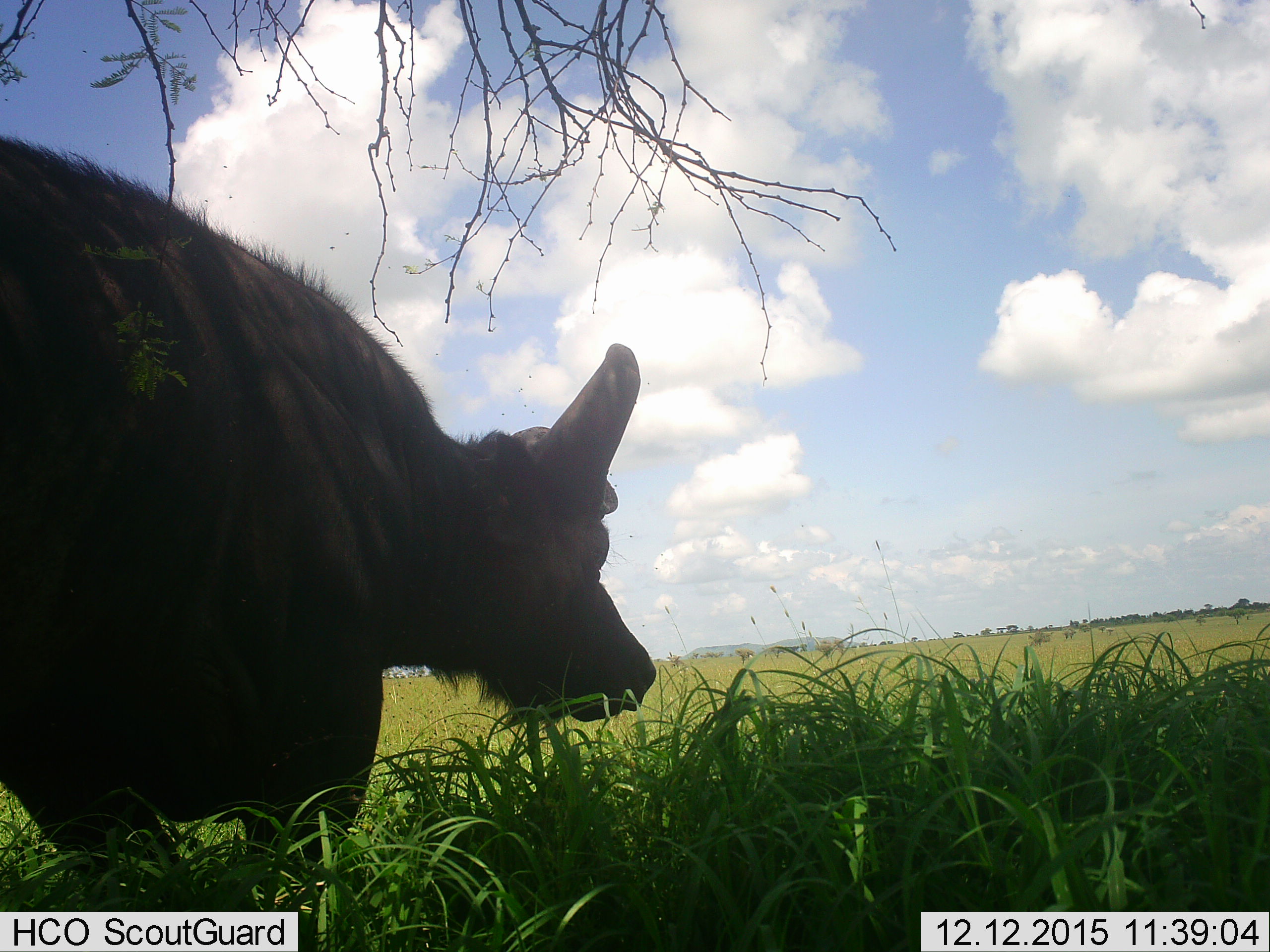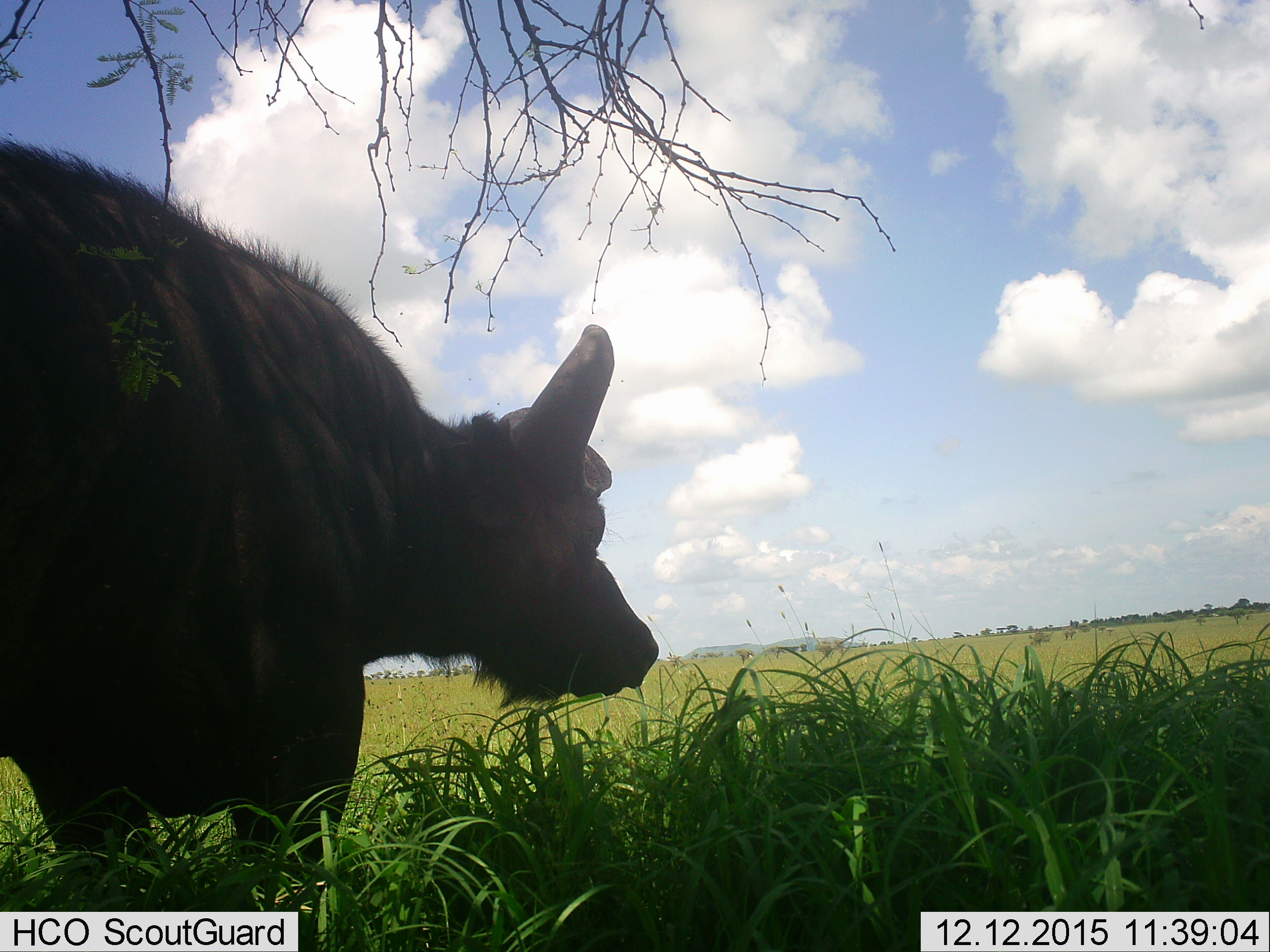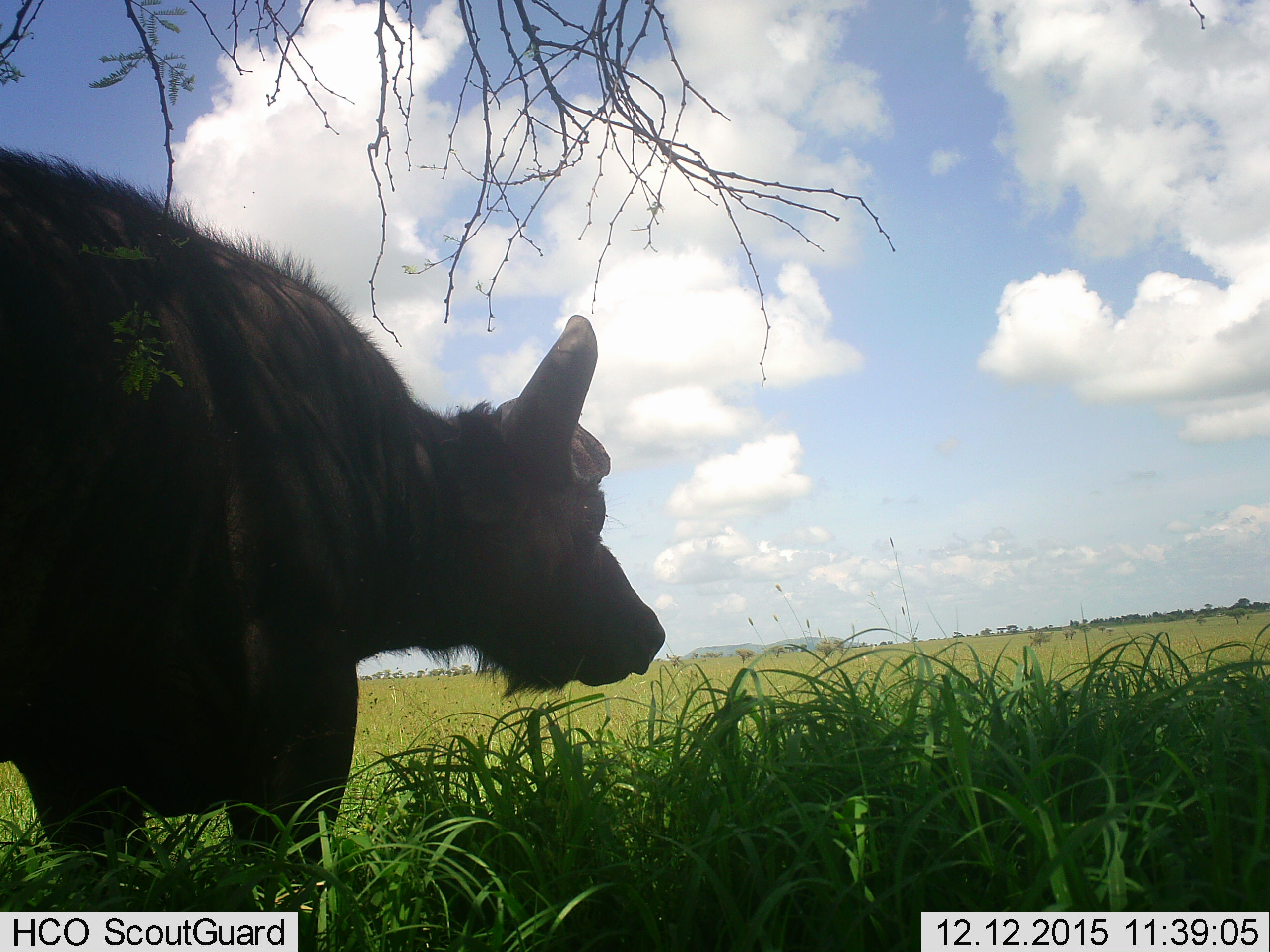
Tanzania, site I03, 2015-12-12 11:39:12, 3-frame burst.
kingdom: Animalia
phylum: Chordata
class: Mammalia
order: Artiodactyla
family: Bovidae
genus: Syncerus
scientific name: Syncerus caffer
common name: cape buffalo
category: buffalo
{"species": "buffalo (cape buffalo) (Syncerus caffer)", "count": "1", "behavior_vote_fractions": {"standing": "60%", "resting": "0%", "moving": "0%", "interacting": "0%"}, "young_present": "0%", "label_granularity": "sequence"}